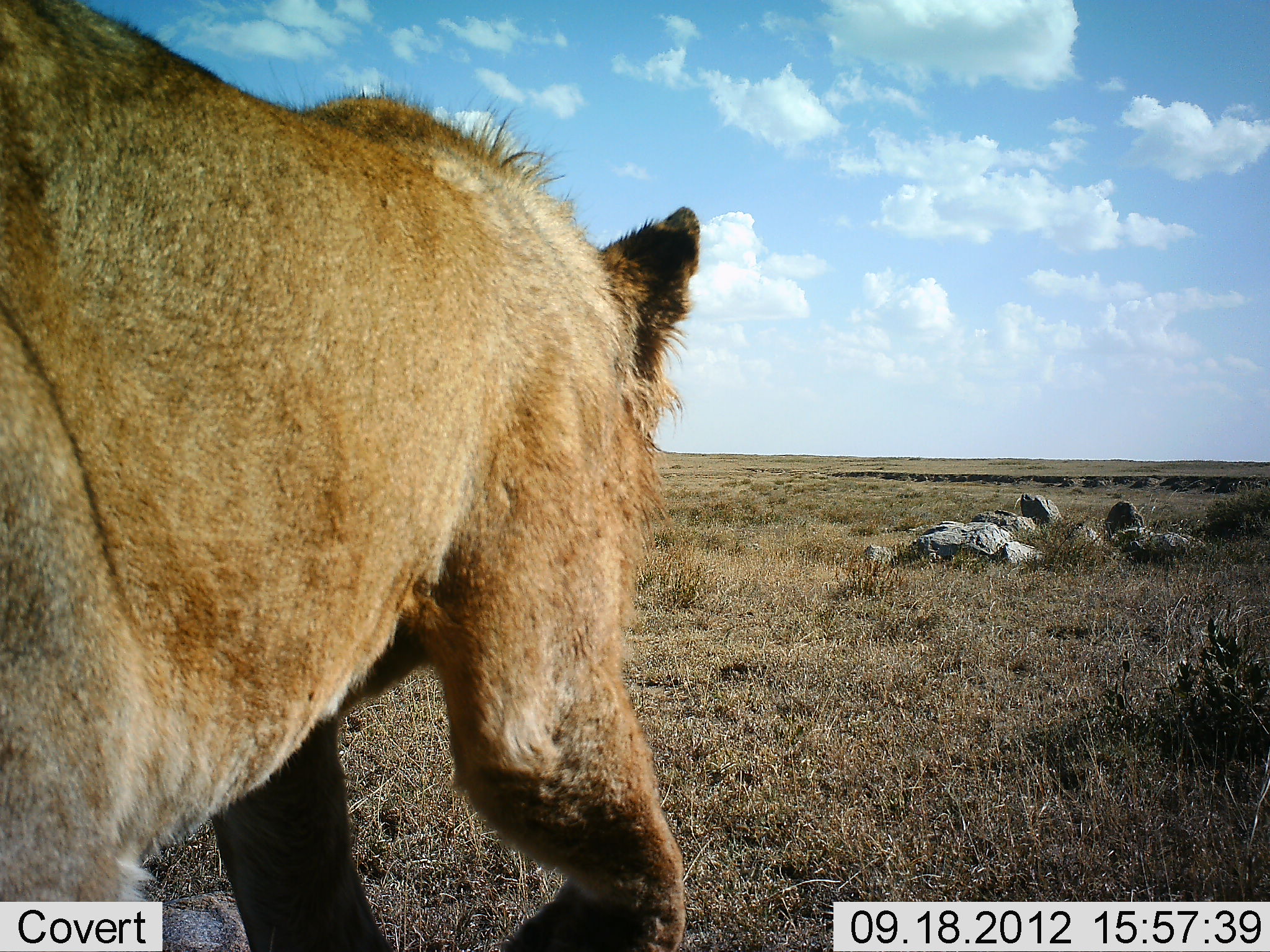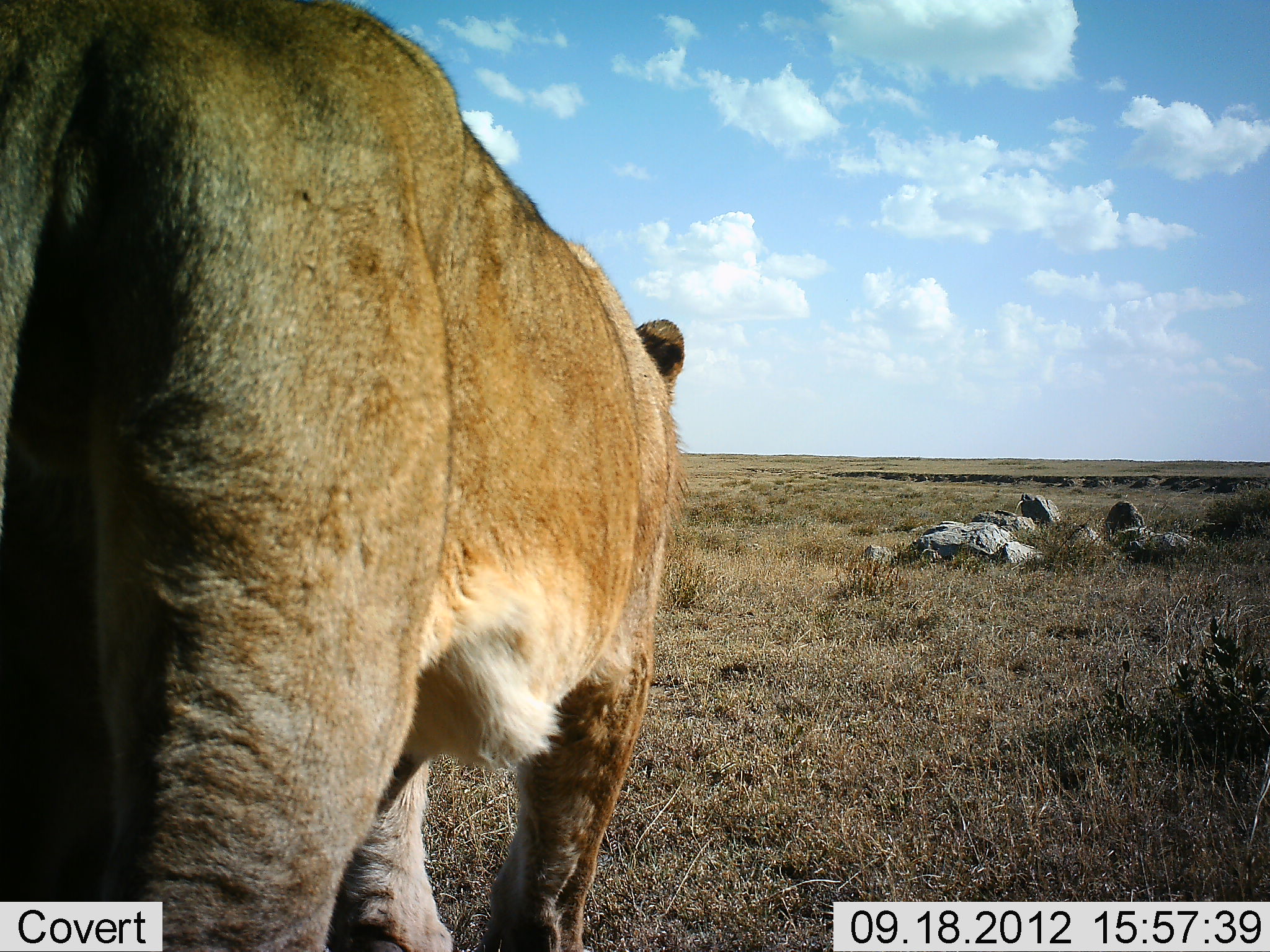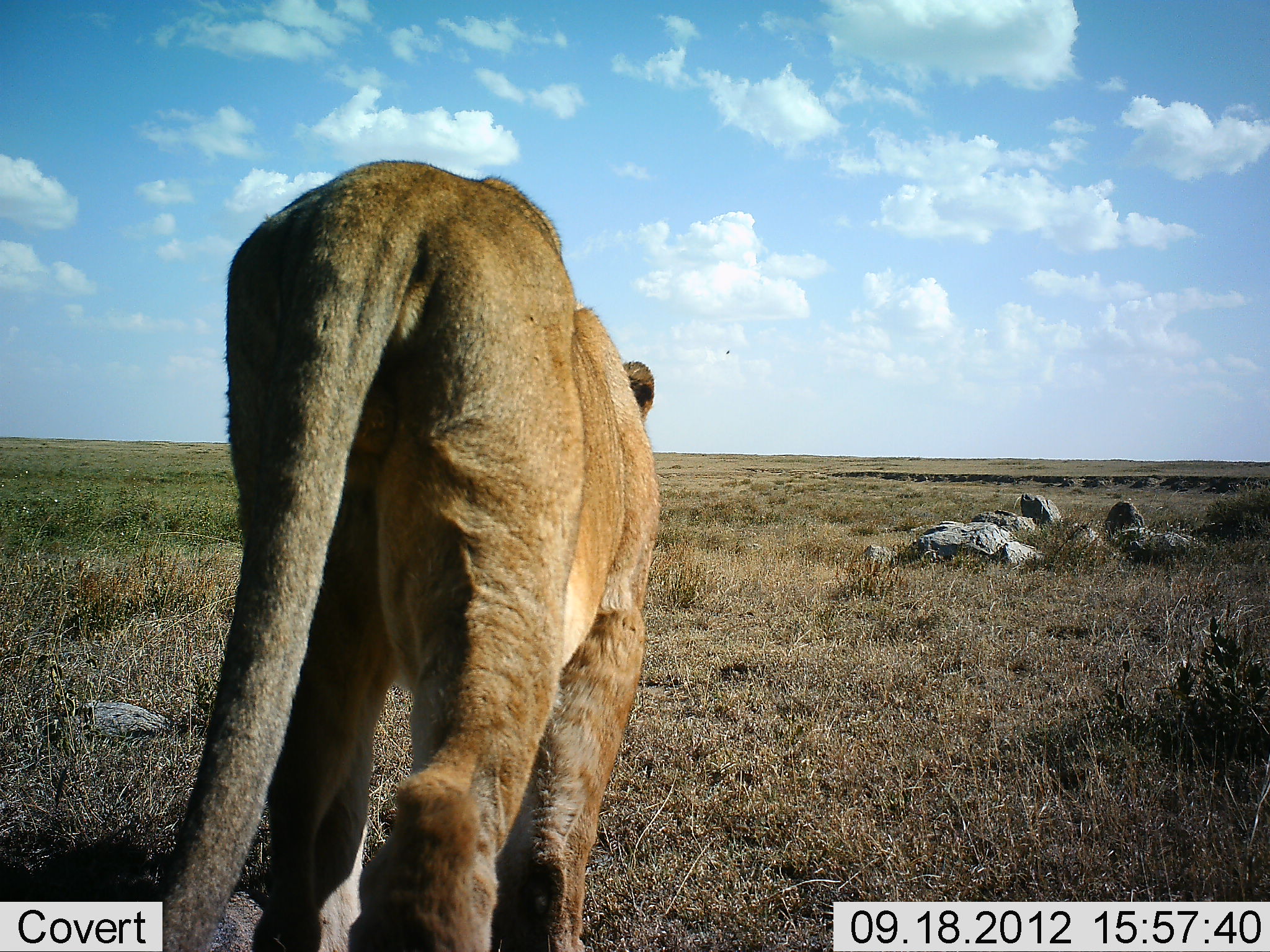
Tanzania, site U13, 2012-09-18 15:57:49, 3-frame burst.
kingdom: Animalia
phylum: Chordata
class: Mammalia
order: Carnivora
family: Felidae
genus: Panthera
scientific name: Panthera leo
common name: lion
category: lionfemale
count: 1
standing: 10%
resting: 0%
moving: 100%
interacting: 0%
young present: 0%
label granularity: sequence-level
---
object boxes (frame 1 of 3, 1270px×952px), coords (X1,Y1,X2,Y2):
animal: (0,1,701,952)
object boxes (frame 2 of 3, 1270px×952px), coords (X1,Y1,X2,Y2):
animal: (0,1,686,952)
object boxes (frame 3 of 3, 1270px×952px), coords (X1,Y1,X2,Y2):
animal: (154,157,658,952)